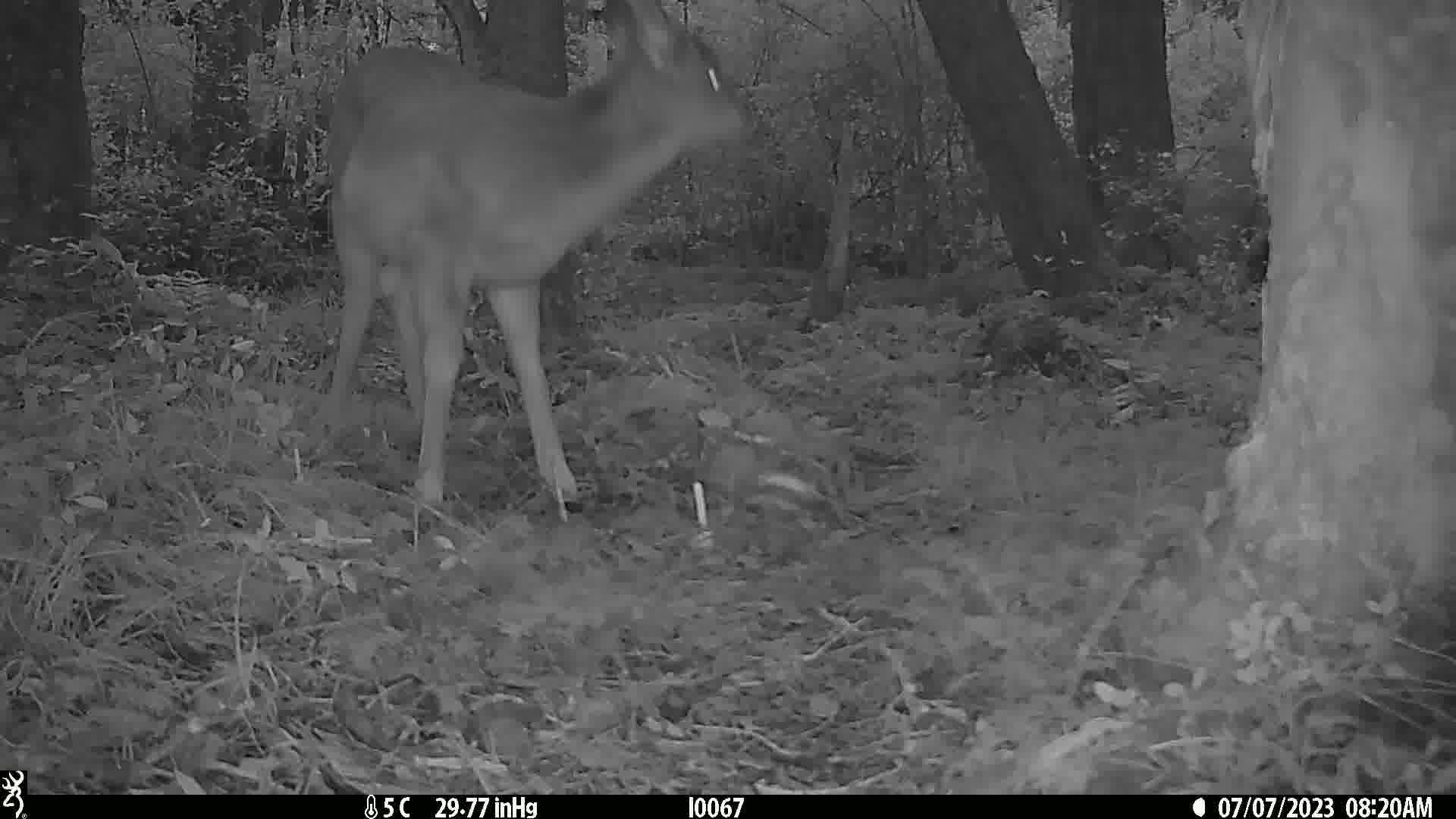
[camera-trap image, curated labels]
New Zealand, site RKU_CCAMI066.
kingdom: Animalia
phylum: Chordata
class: Mammalia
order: Artiodactyla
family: Cervidae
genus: Odocoileus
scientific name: Odocoileus virginianus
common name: white-tailed deer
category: white tailed deer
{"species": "white tailed deer (white-tailed deer) (Odocoileus virginianus)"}